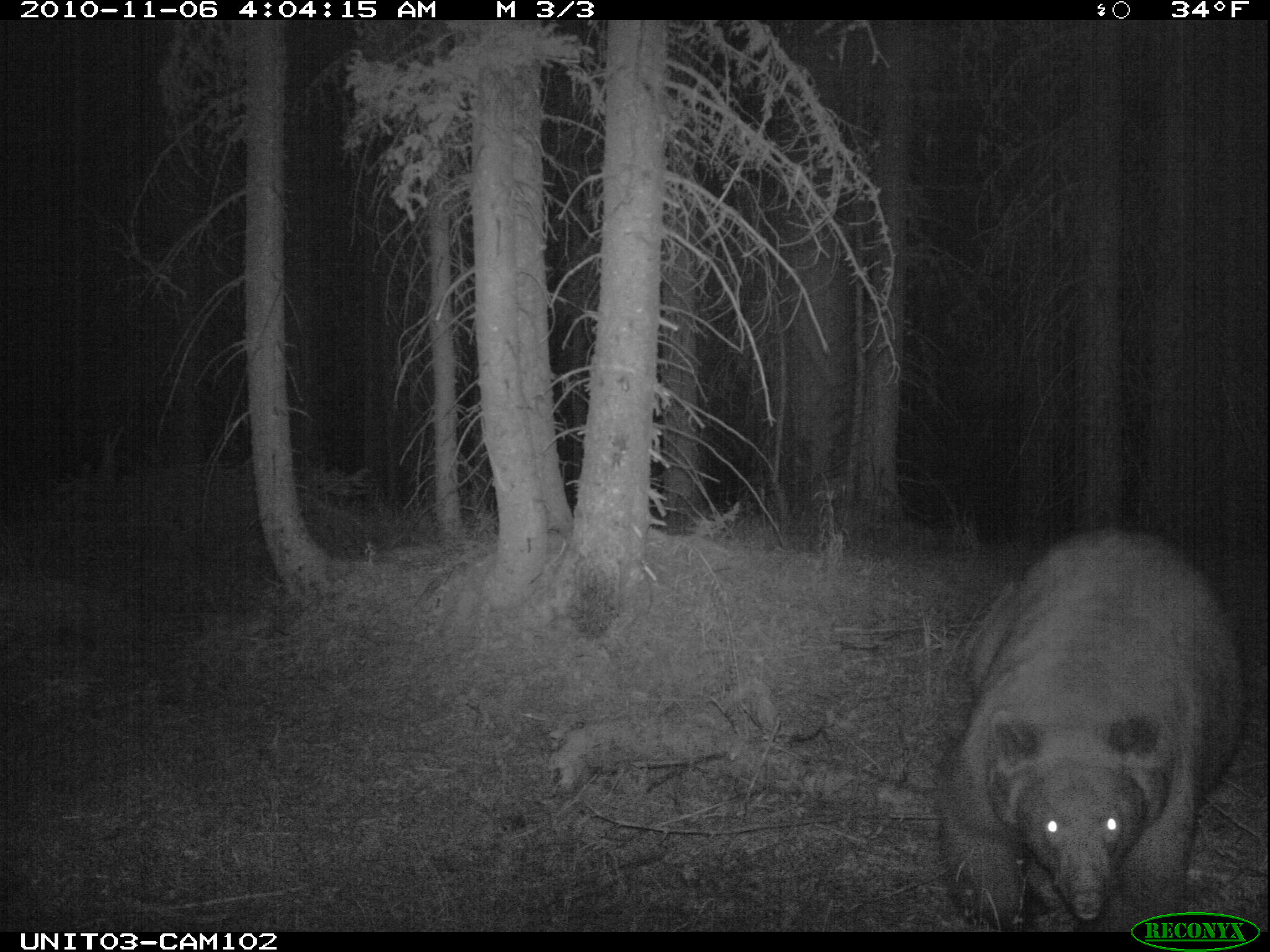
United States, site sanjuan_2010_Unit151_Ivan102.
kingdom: Animalia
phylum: Chordata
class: Mammalia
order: Carnivora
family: Ursidae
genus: Ursus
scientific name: Ursus americanus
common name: american black bear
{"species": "Ursus americanus (american black bear)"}